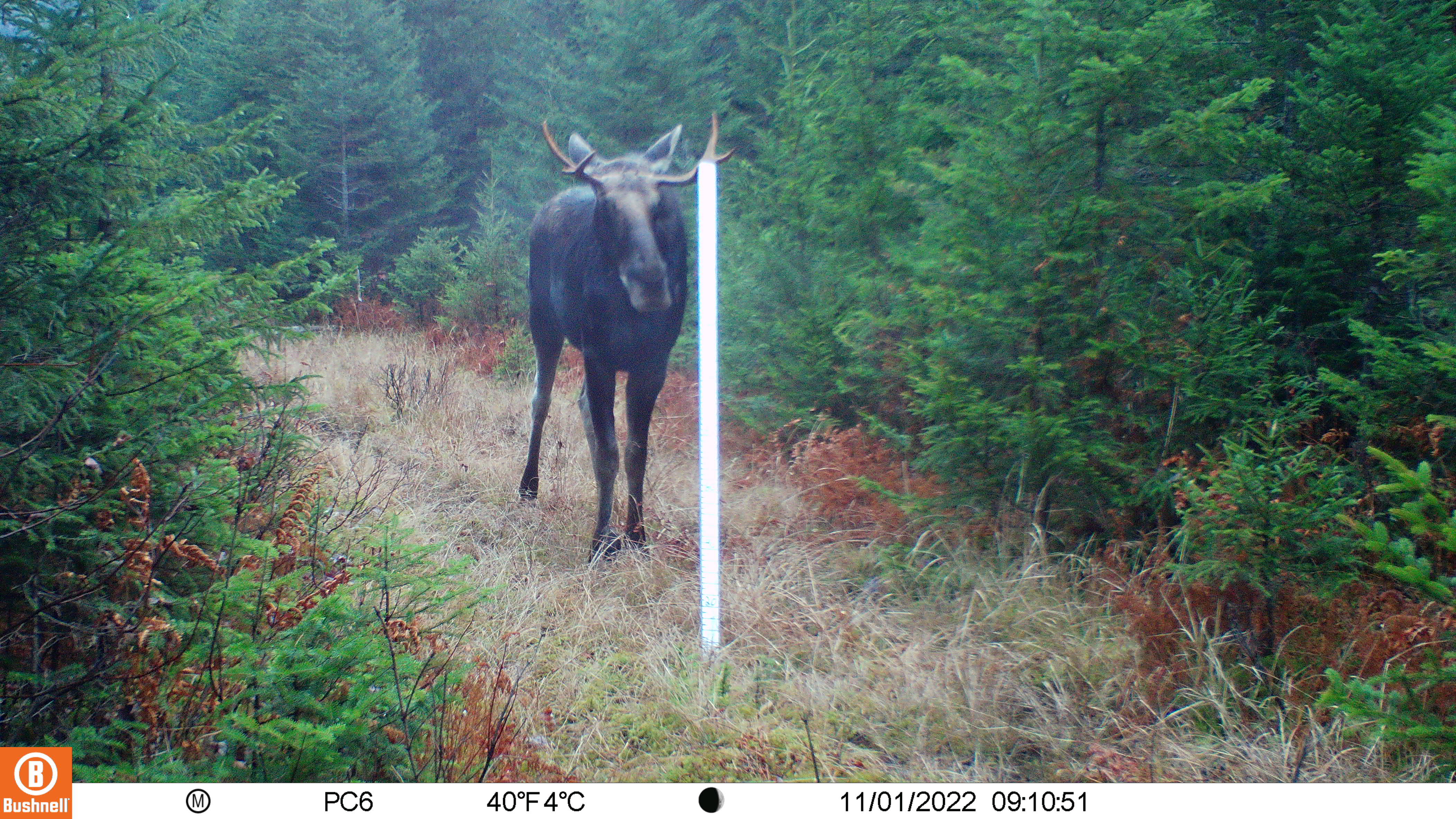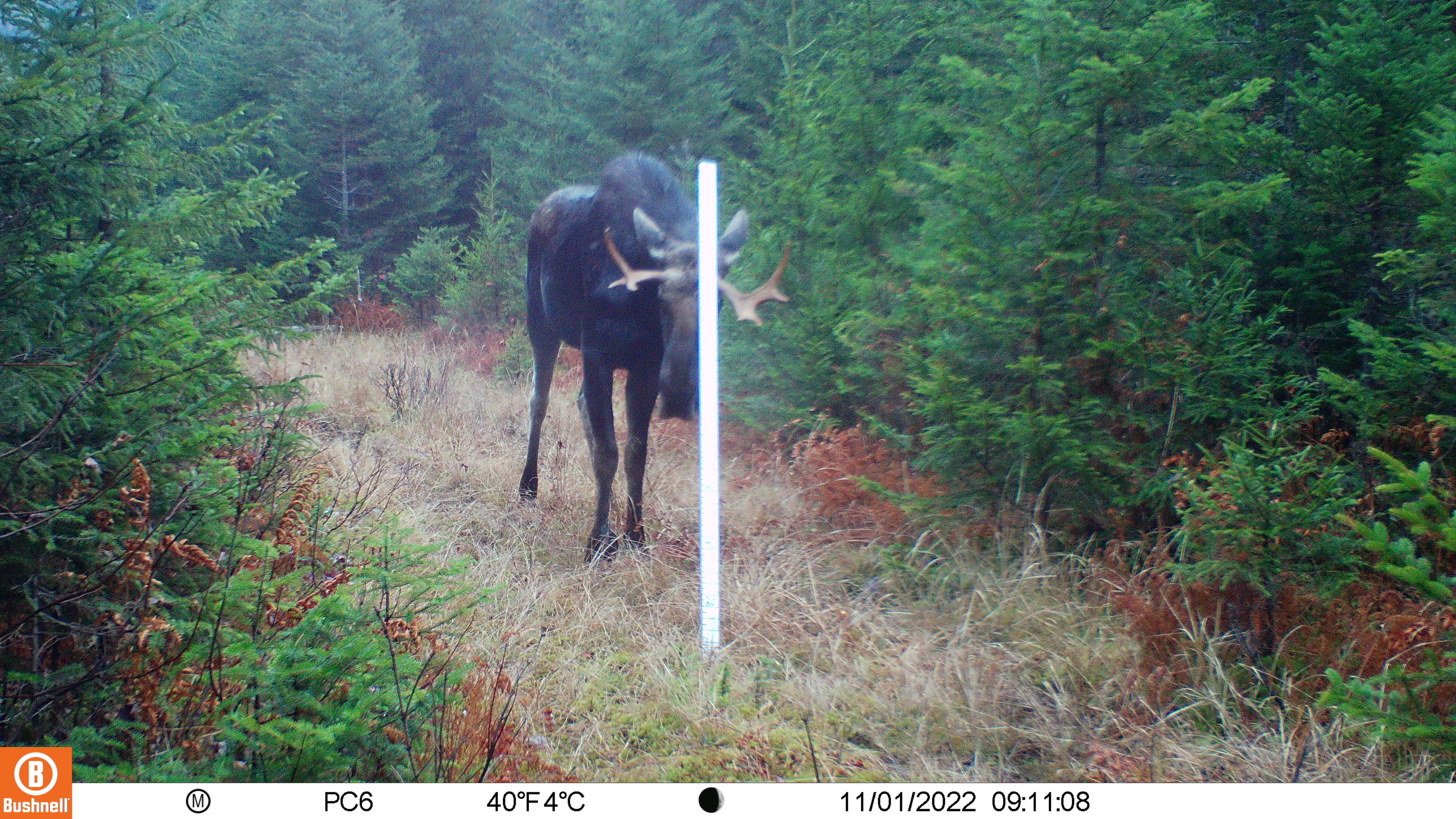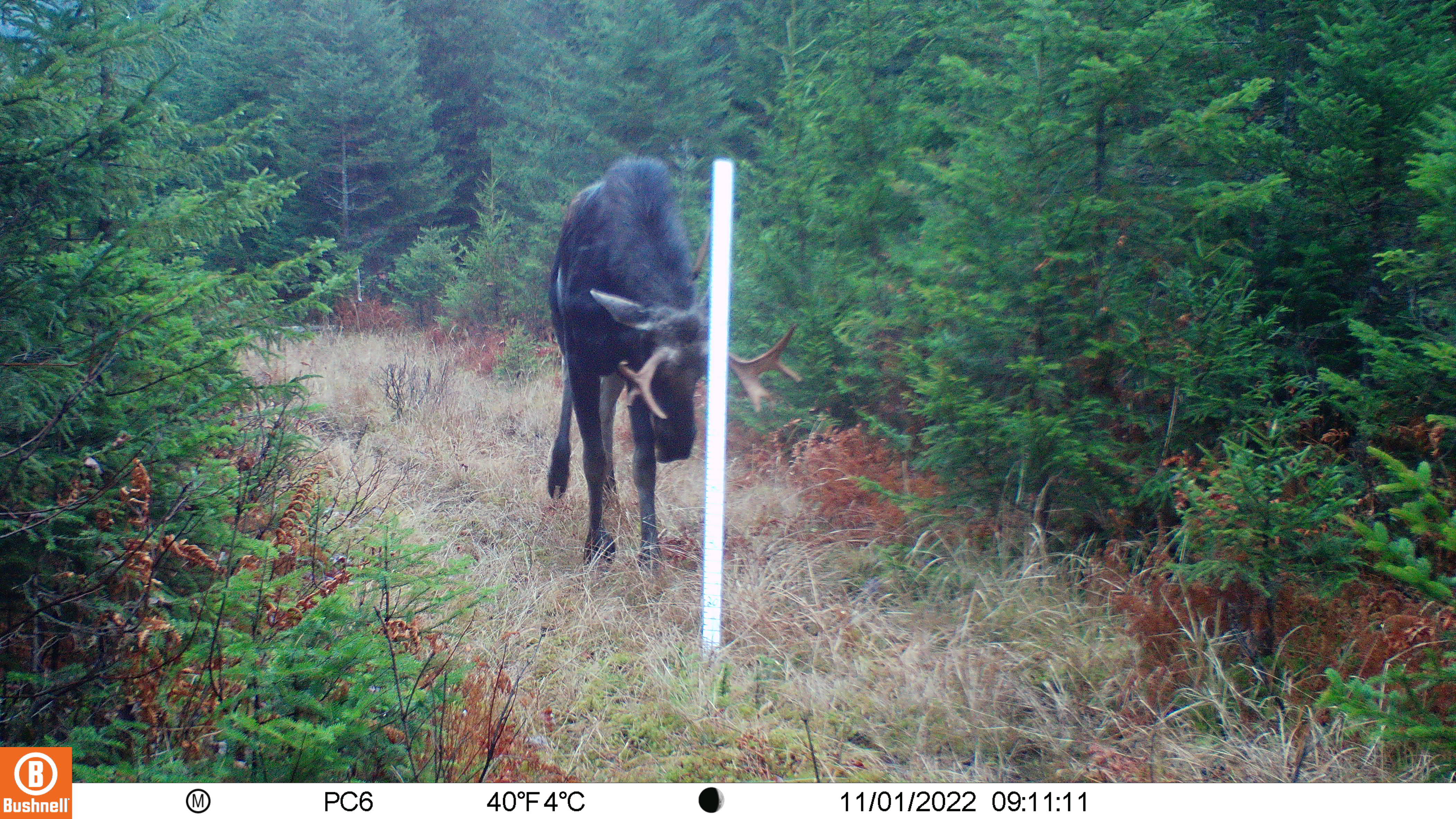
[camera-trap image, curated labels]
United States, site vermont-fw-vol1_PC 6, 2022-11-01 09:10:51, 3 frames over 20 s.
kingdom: Animalia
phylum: Chordata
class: Mammalia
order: Artiodactyla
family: Cervidae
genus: Alces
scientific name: Alces alces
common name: moose